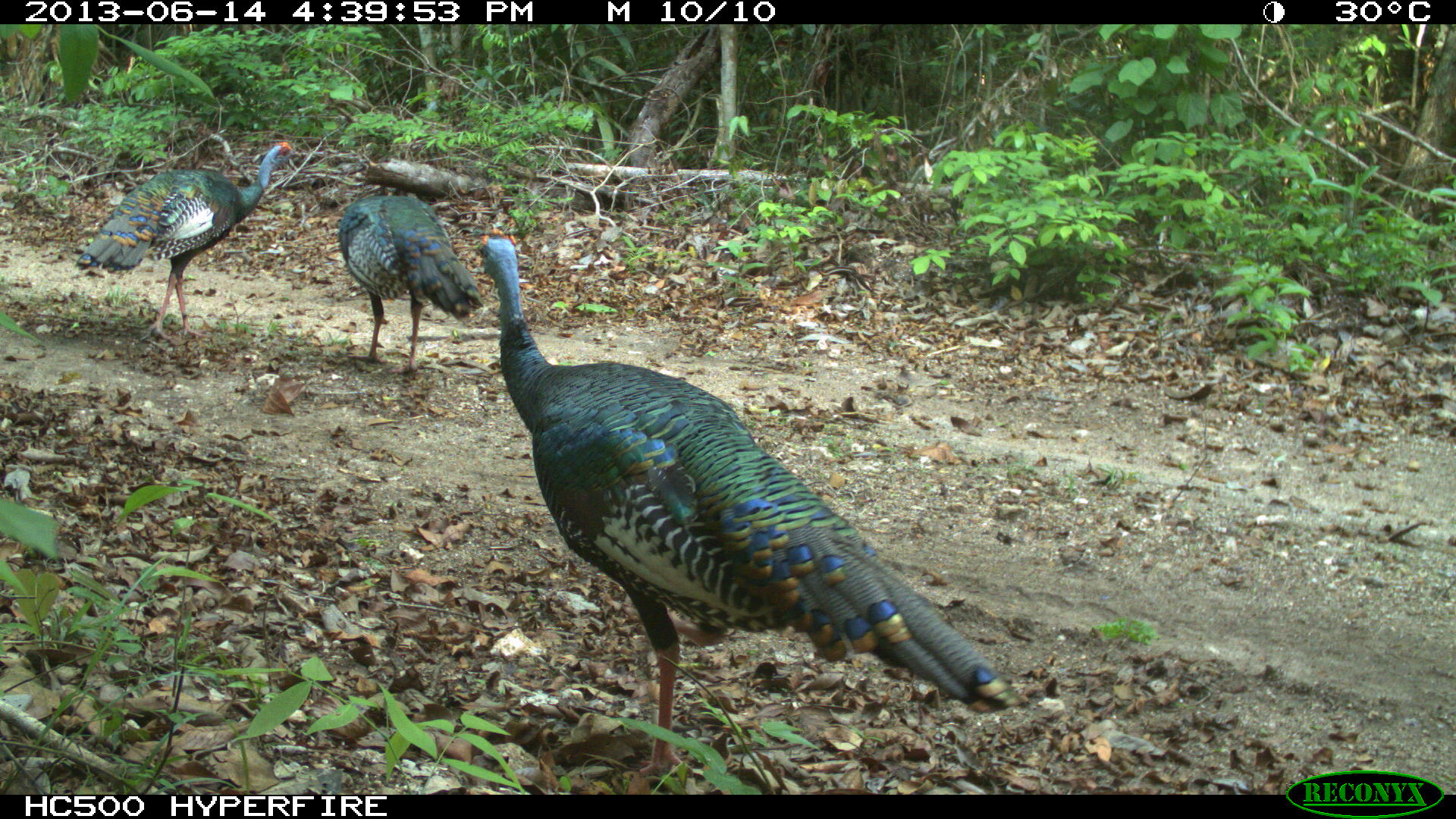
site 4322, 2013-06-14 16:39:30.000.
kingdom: Animalia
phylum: Chordata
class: Aves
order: Galliformes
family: Phasianidae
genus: Meleagris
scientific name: Meleagris ocellata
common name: ocellated turkey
Meleagris ocellata (ocellated turkey), count 3.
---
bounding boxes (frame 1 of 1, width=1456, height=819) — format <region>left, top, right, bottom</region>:
meleagris ocellata: <region>477, 224, 1010, 774</region>; <region>74, 138, 294, 347</region>; <region>336, 190, 481, 371</region>